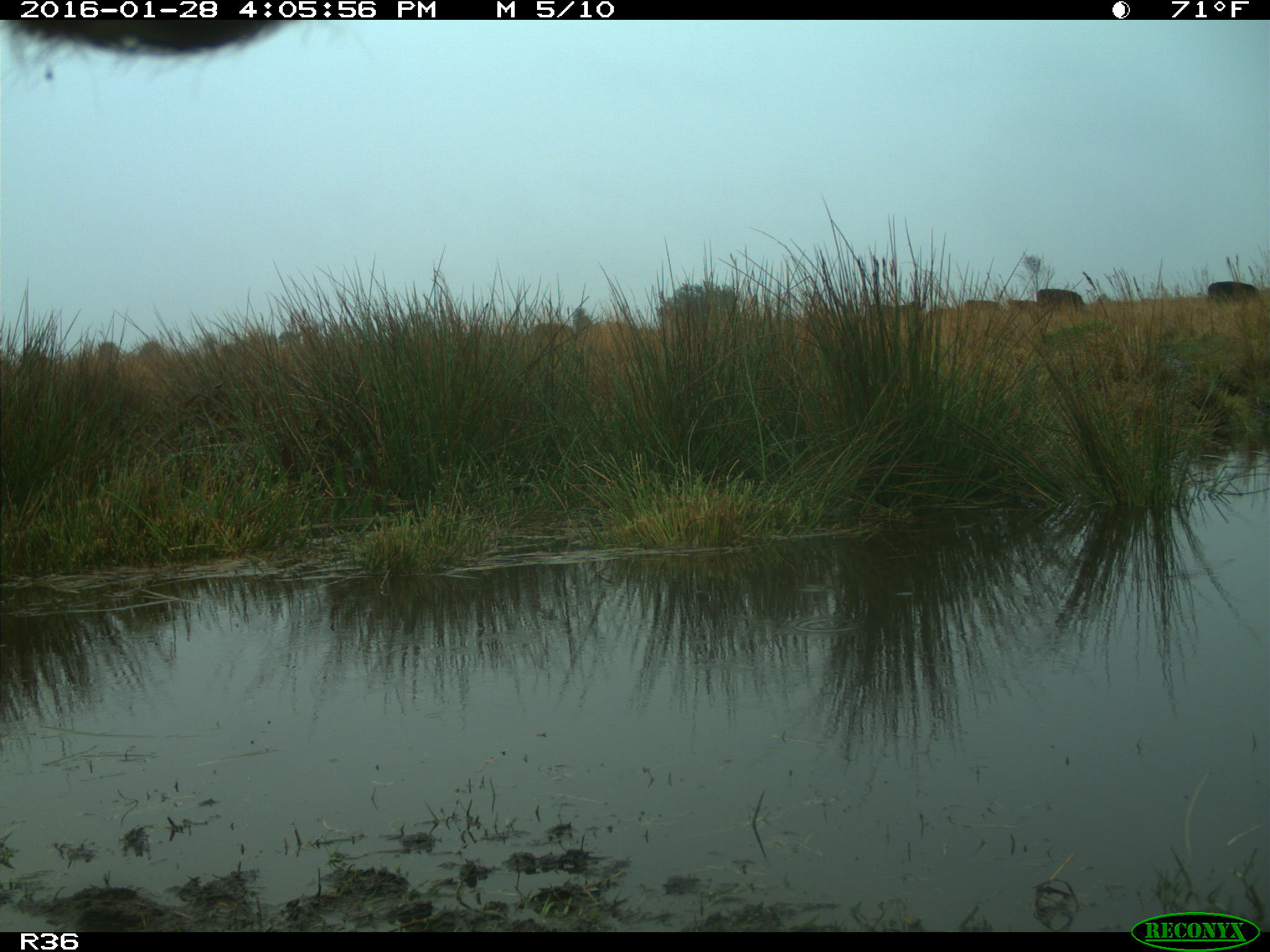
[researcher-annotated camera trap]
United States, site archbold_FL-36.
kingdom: Animalia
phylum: Chordata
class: Mammalia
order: Artiodactyla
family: Bovidae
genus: Bos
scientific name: Bos taurus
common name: domestic cow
Bos taurus (domestic cow).